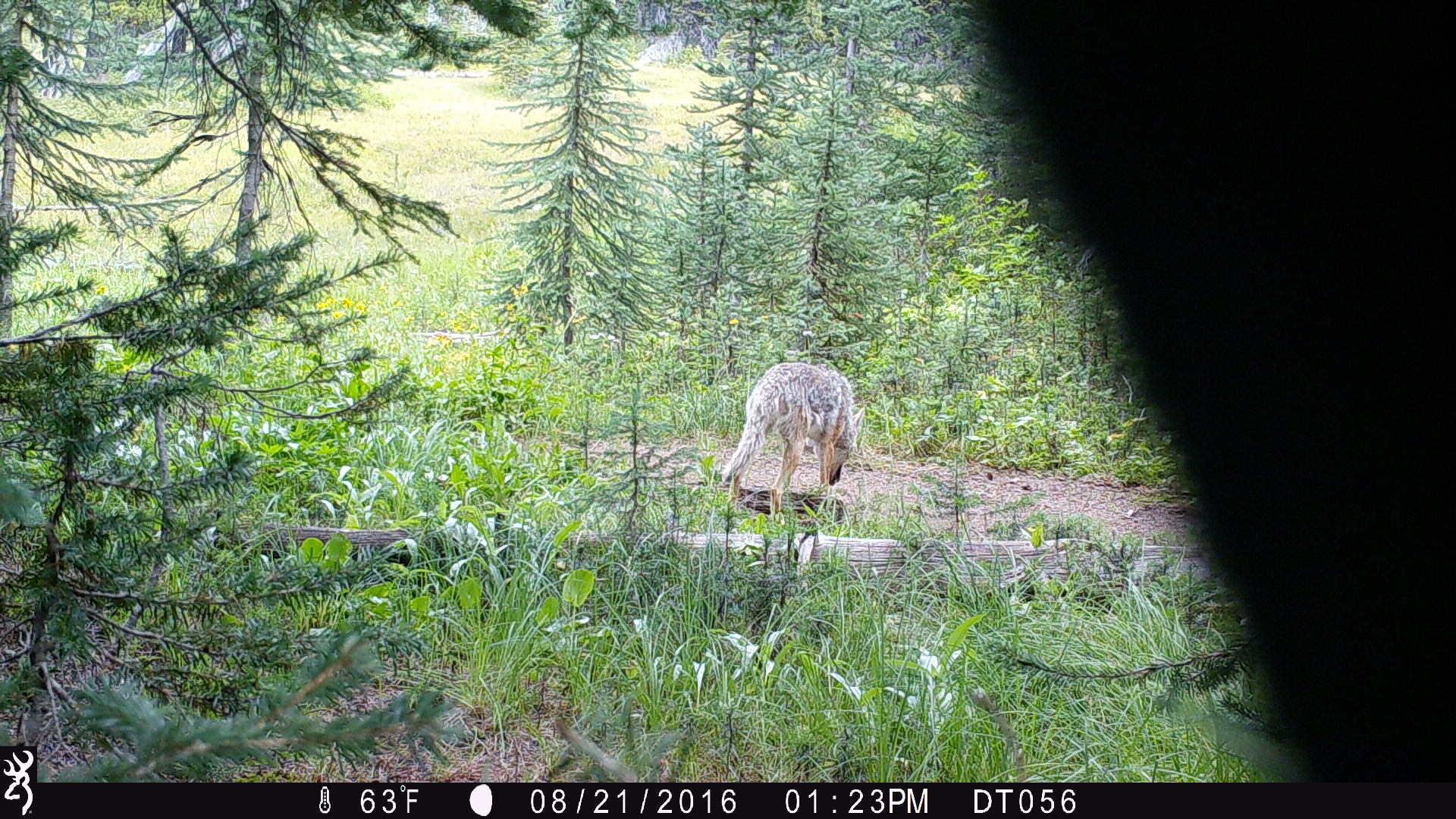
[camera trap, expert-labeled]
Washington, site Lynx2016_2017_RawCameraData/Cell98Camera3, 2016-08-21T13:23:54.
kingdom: Animalia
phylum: Chordata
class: Mammalia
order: Carnivora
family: Canidae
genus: Canis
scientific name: Canis latrans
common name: coyote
Canis latrans (coyote). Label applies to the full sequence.